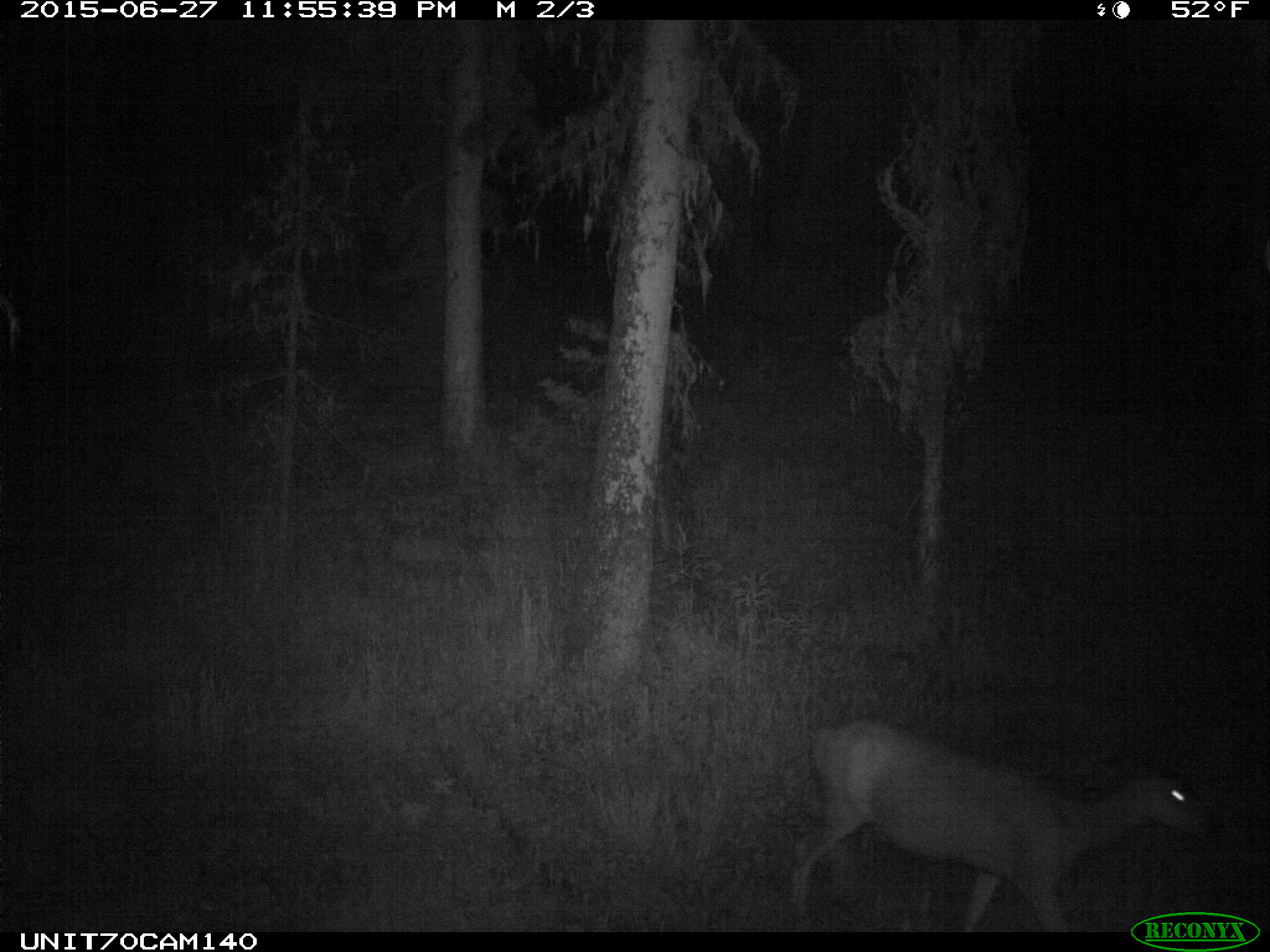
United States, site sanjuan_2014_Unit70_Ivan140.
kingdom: Animalia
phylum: Chordata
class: Mammalia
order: Artiodactyla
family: Cervidae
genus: Odocoileus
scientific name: Odocoileus hemionus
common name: mule deer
Odocoileus hemionus (mule deer).